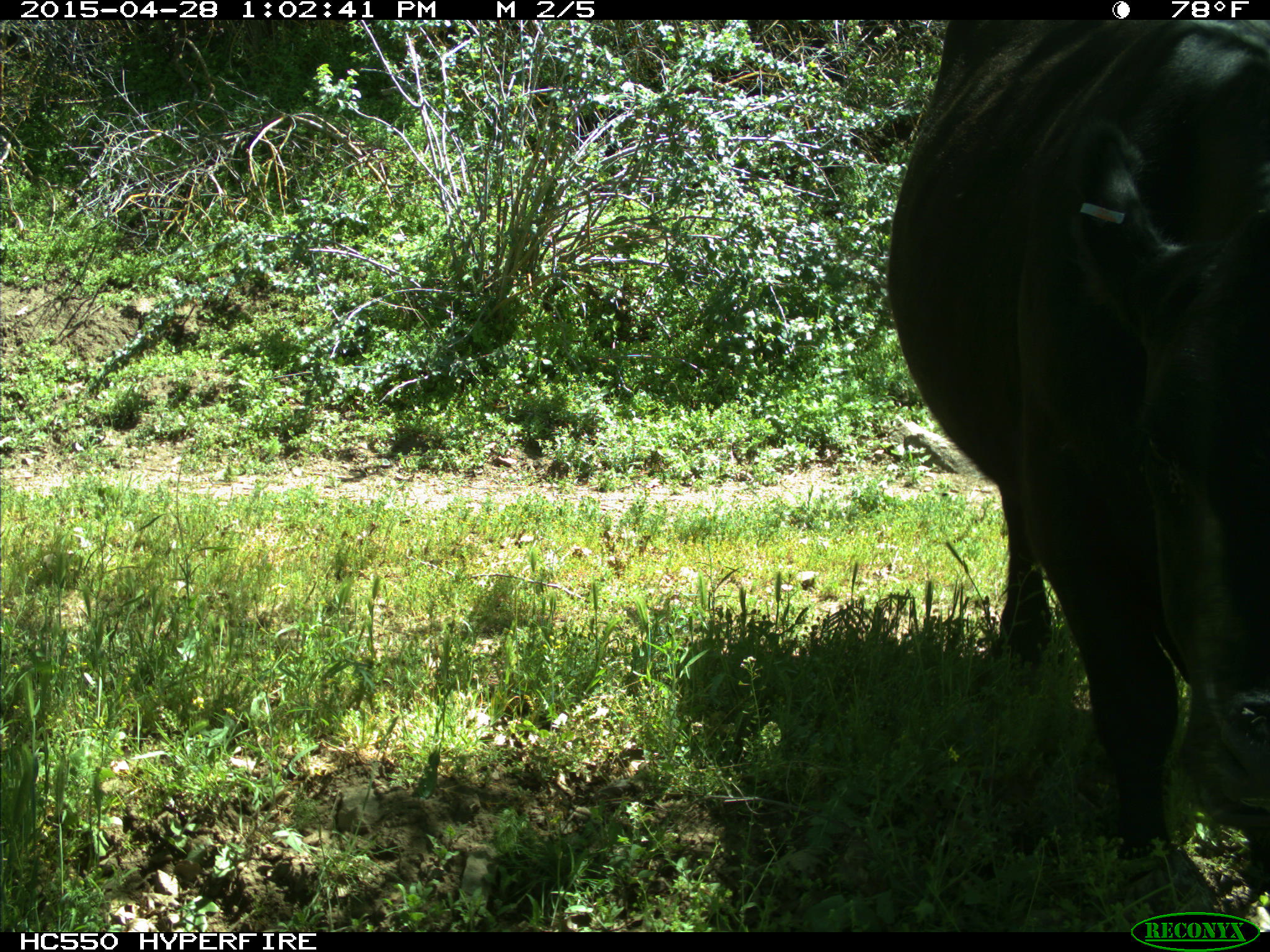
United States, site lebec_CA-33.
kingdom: Animalia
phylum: Chordata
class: Mammalia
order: Artiodactyla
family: Bovidae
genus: Bos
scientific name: Bos taurus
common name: domestic cow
Bos taurus (domestic cow).